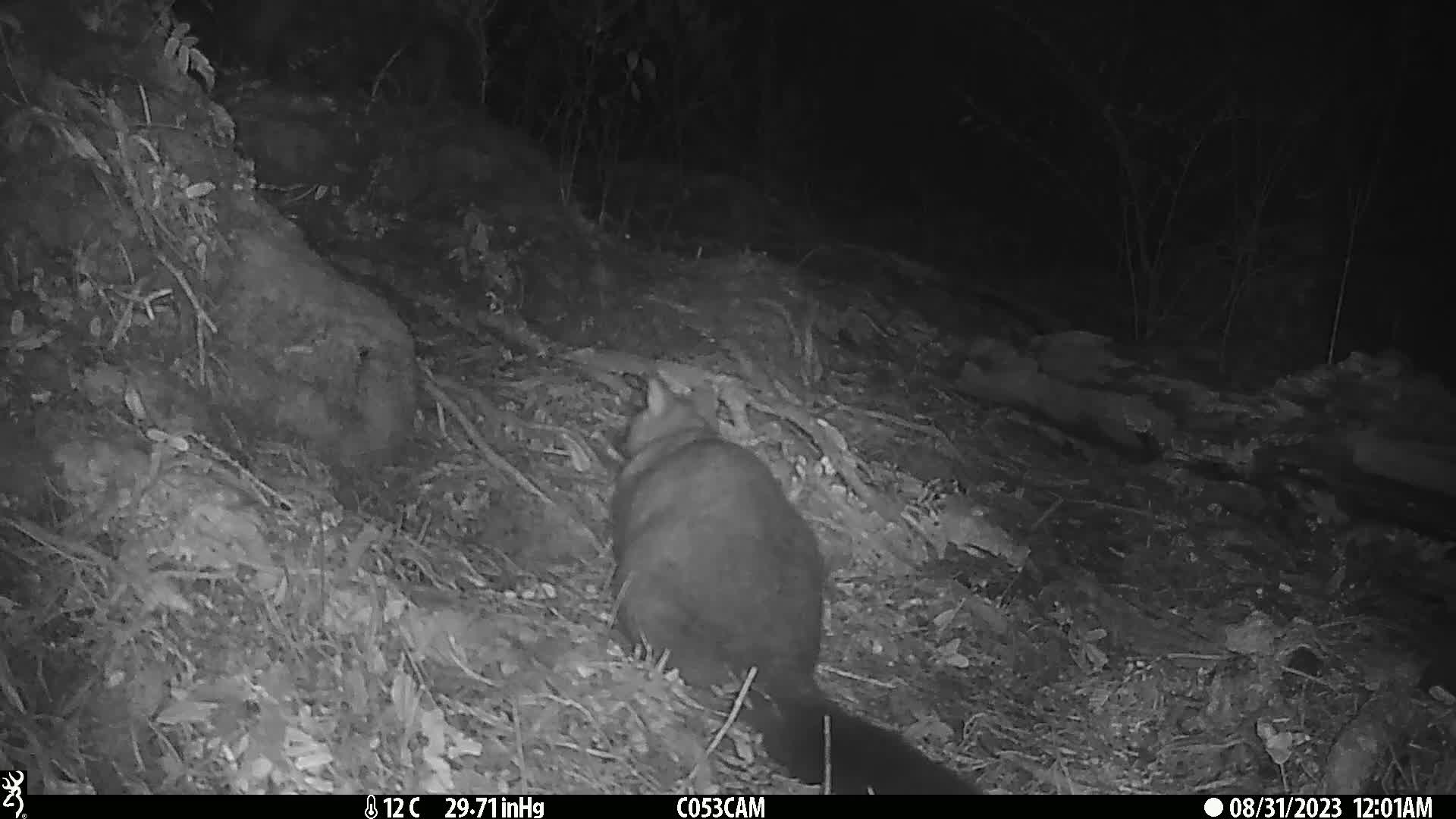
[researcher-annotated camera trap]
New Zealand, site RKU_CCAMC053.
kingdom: Animalia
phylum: Chordata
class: Mammalia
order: Diprotodontia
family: Phalangeridae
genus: Trichosurus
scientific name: Trichosurus vulpecula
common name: common brushtail possum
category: possum